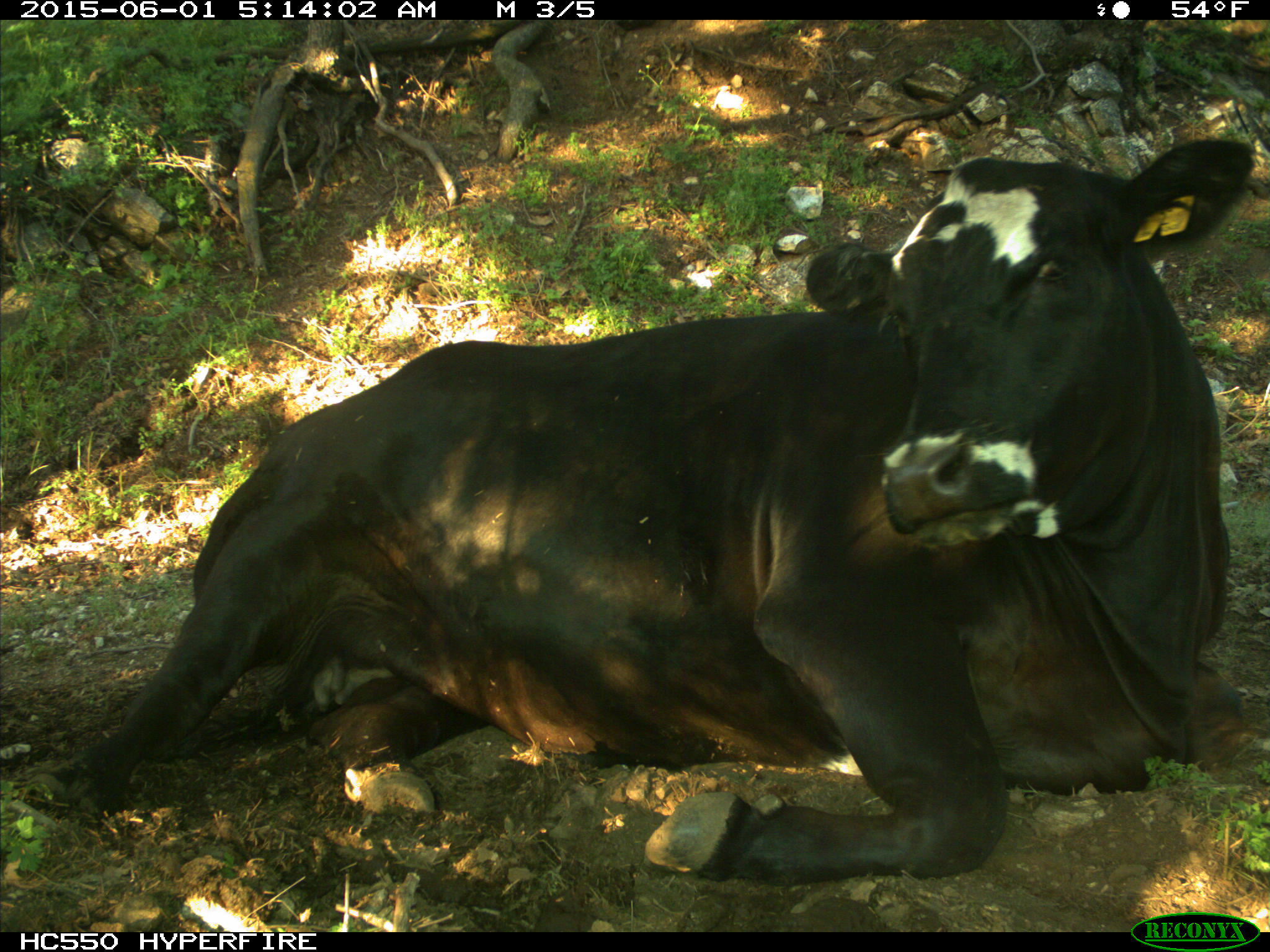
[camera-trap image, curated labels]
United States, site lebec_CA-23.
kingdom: Animalia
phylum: Chordata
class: Mammalia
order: Artiodactyla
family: Bovidae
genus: Bos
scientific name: Bos taurus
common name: domestic cow